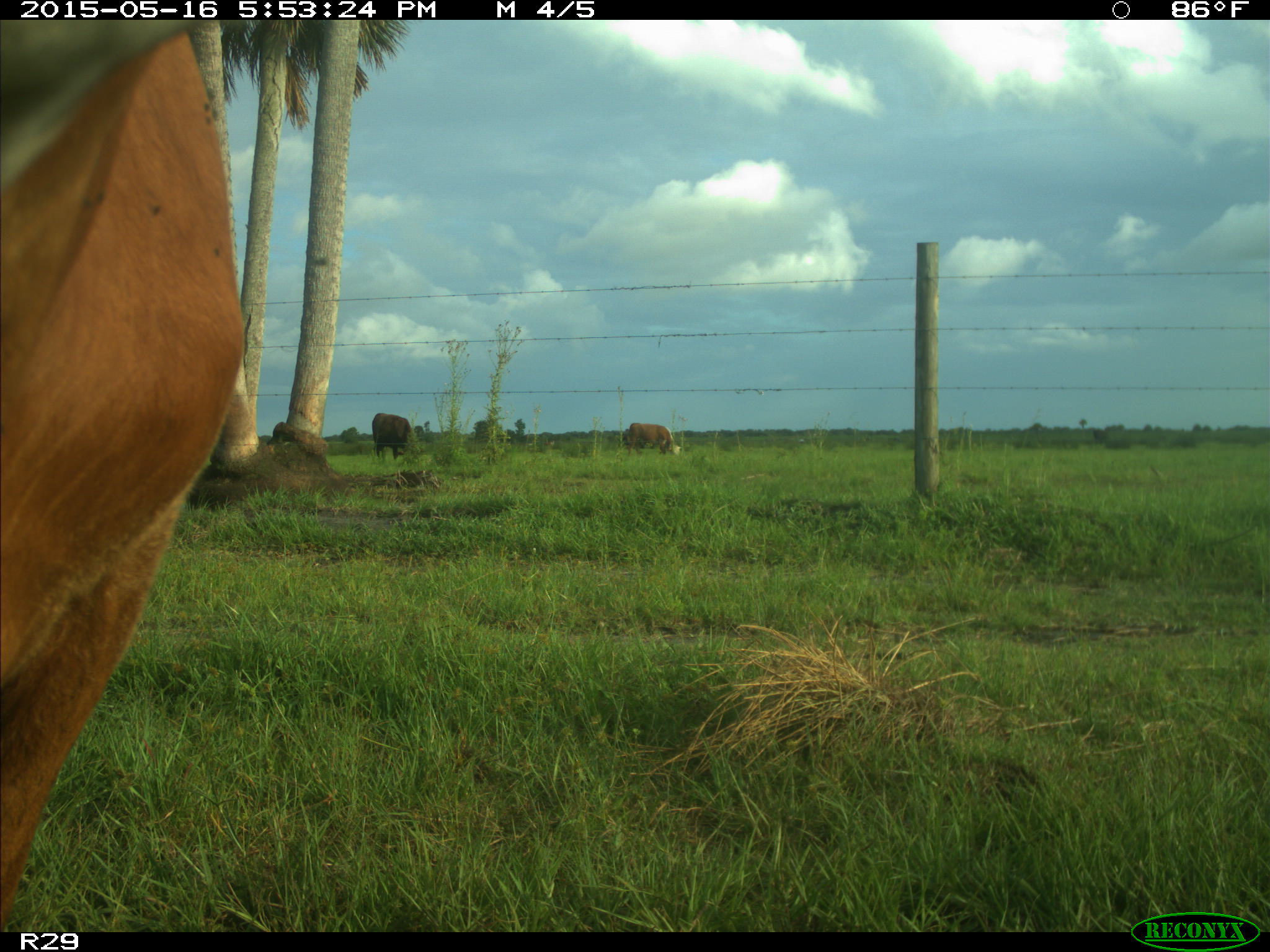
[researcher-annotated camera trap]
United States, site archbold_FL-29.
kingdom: Animalia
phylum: Chordata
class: Mammalia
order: Artiodactyla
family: Bovidae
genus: Bos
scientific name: Bos taurus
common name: domestic cow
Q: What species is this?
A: Bos taurus (domestic cow).